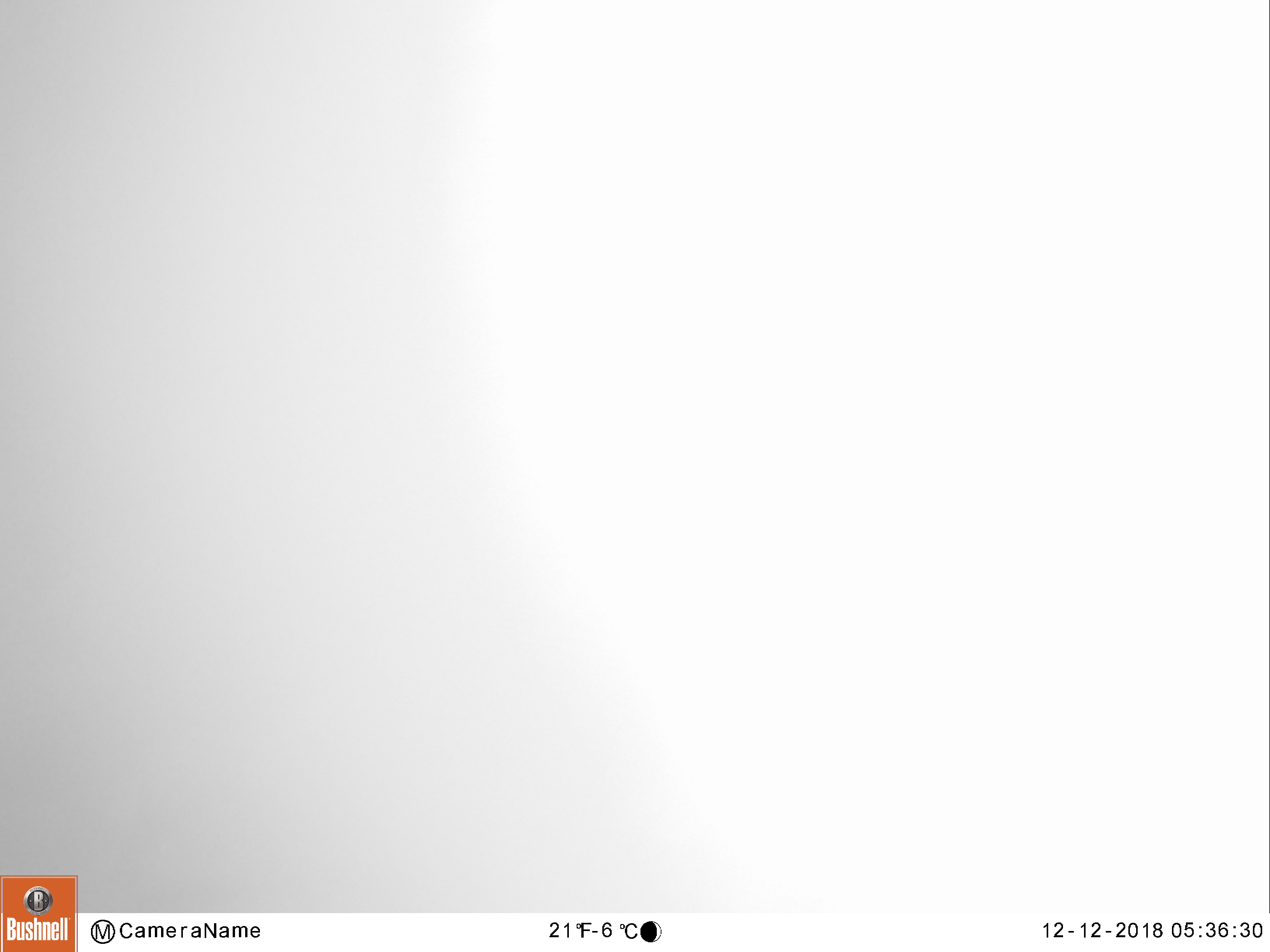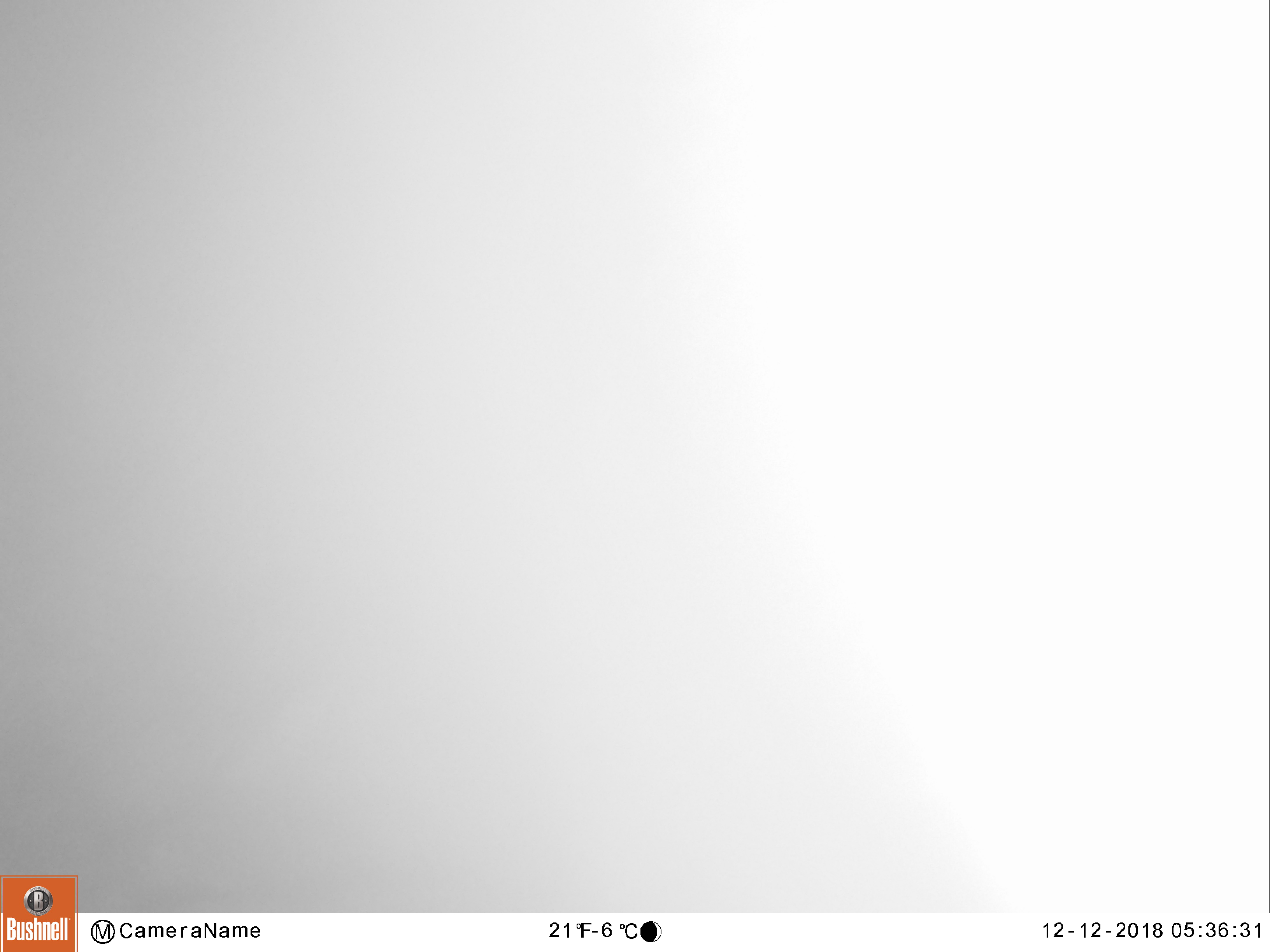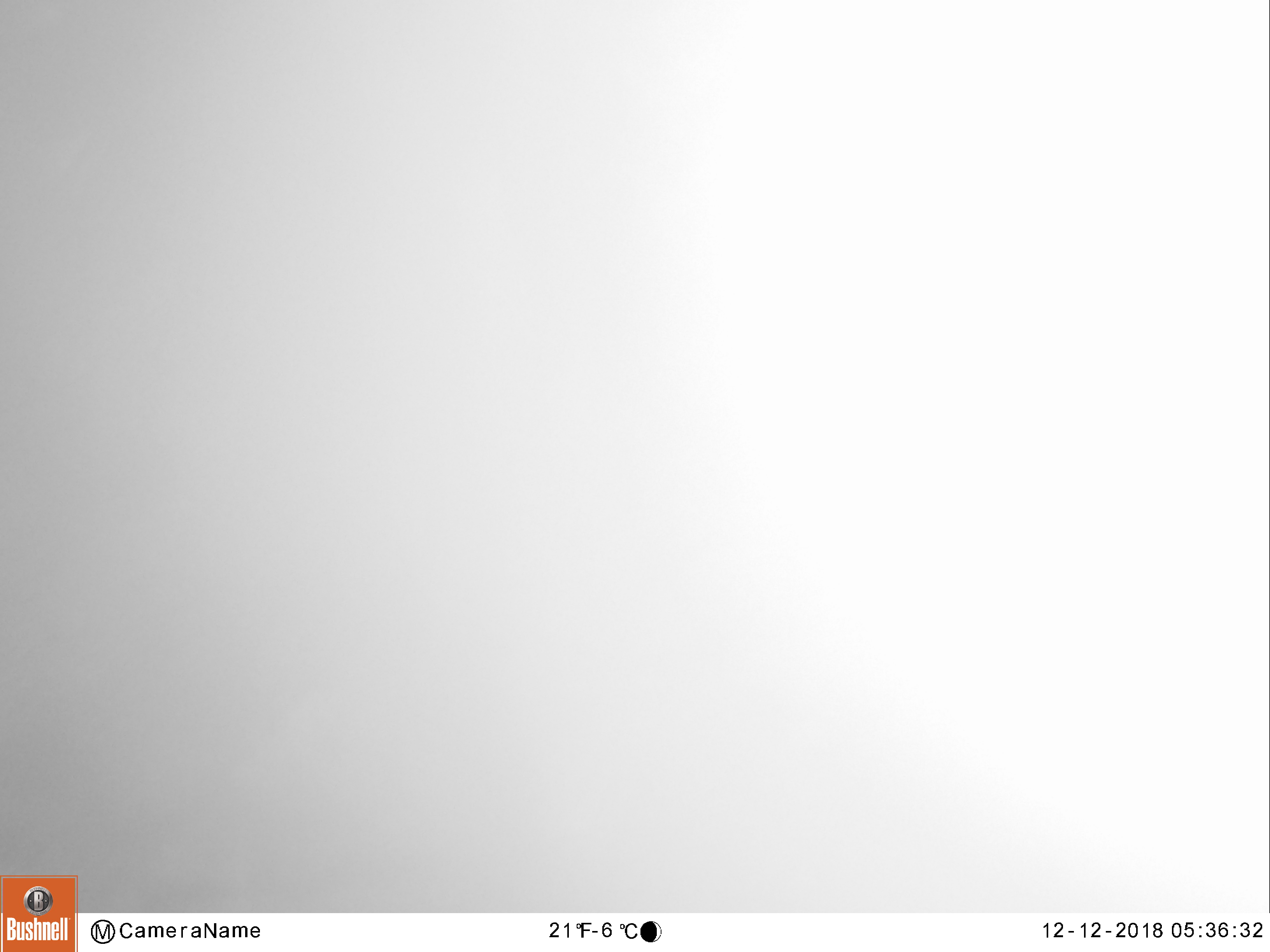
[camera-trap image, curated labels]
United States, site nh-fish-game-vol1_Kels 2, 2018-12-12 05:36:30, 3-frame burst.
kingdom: Animalia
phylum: Chordata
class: Mammalia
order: Artiodactyla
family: Cervidae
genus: Alces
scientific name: Alces alces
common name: moose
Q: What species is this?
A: Moose (Alces alces).